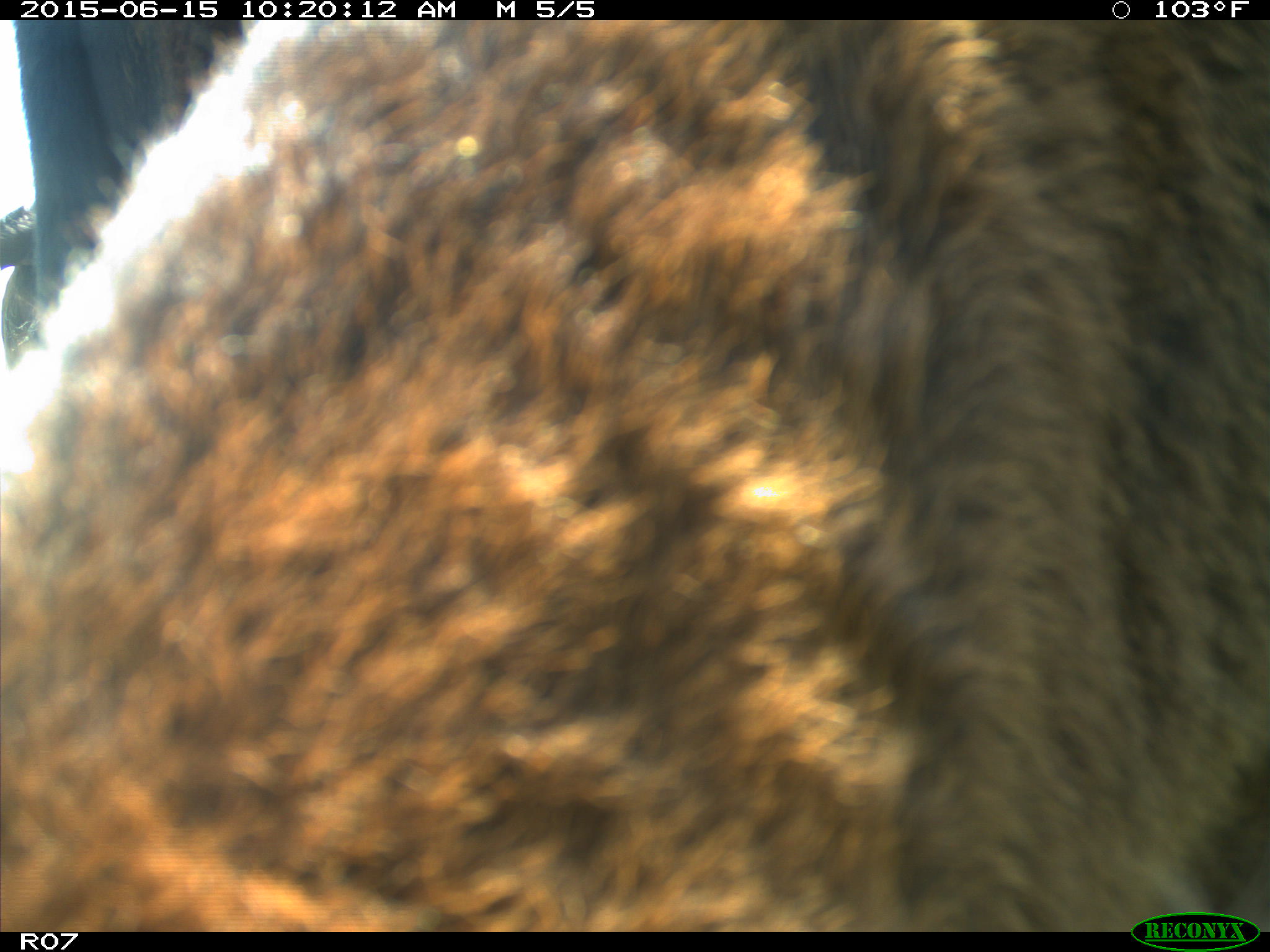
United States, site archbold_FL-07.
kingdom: Animalia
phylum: Chordata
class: Mammalia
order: Artiodactyla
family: Bovidae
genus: Bos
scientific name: Bos taurus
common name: domestic cow